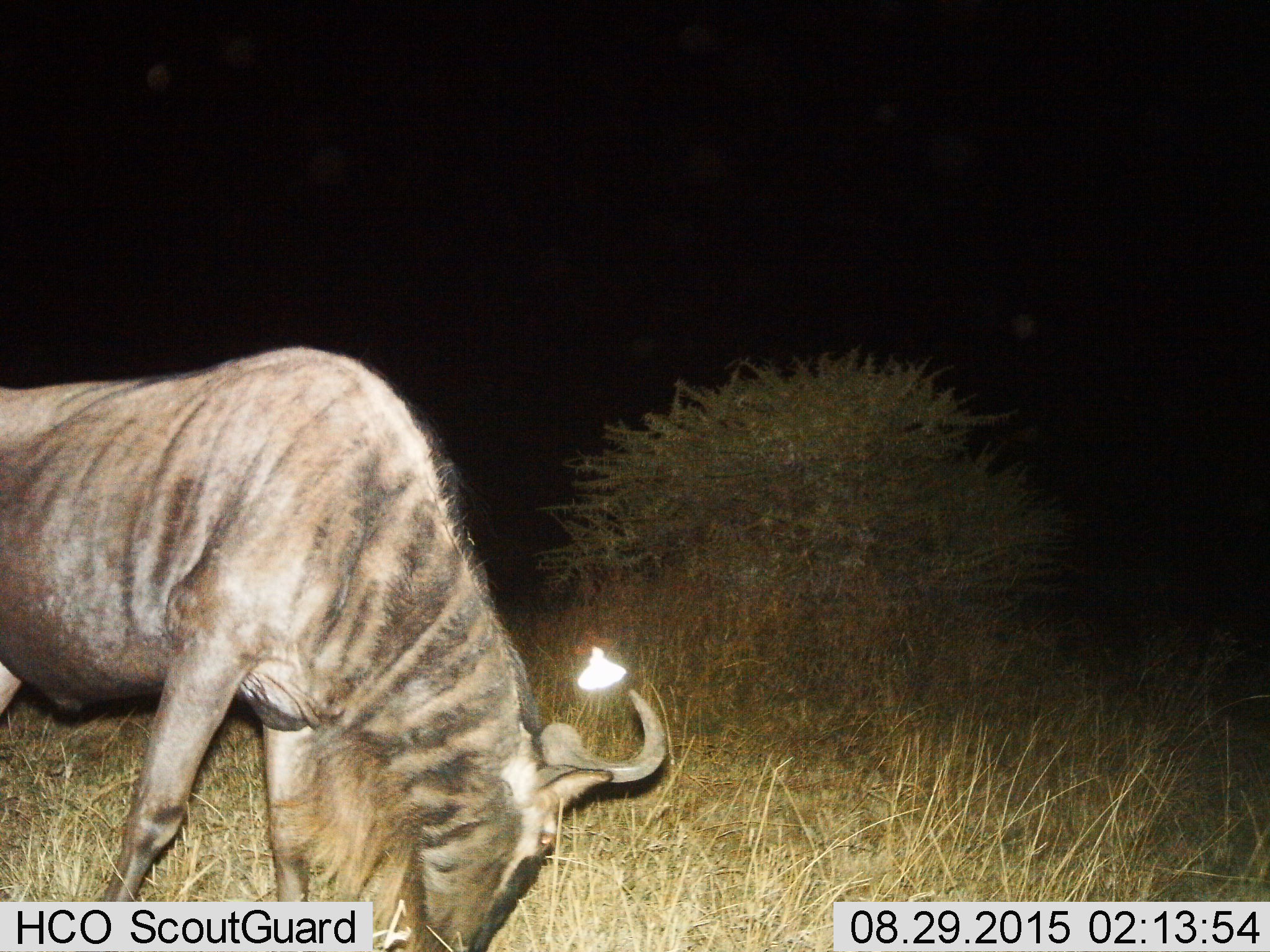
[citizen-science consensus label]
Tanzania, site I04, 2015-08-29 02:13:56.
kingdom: Animalia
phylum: Chordata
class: Mammalia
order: Artiodactyla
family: Bovidae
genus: Connochaetes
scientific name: Connochaetes taurinus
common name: blue wildebeest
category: wildebeest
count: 1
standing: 22%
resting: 0%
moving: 0%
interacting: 0%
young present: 0%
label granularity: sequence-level